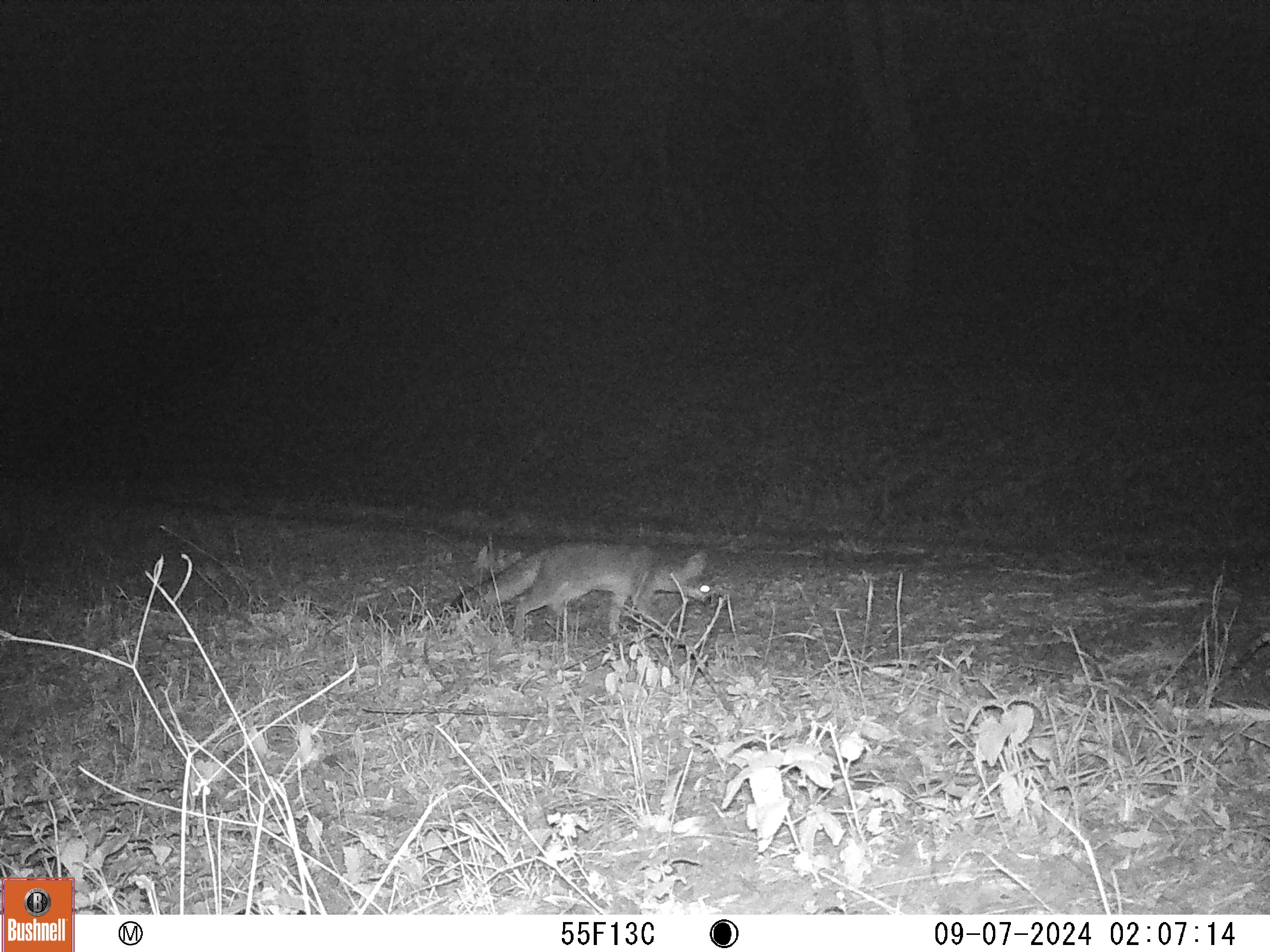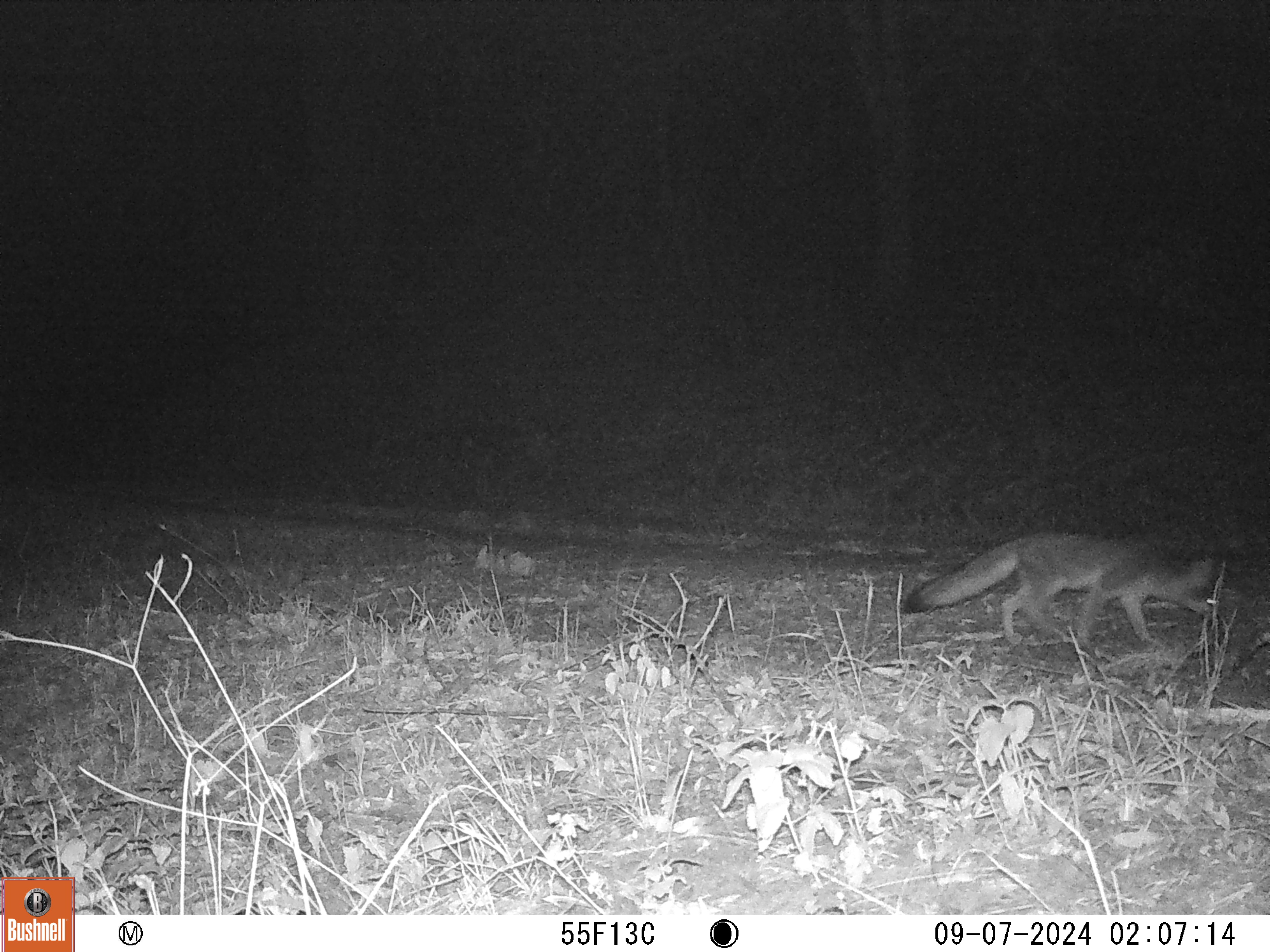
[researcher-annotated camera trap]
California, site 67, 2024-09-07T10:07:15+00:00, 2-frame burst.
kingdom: Animalia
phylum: Chordata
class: Mammalia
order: Carnivora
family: Canidae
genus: Urocyon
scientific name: Urocyon cinereoargenteus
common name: gray fox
Gray fox (Urocyon cinereoargenteus).